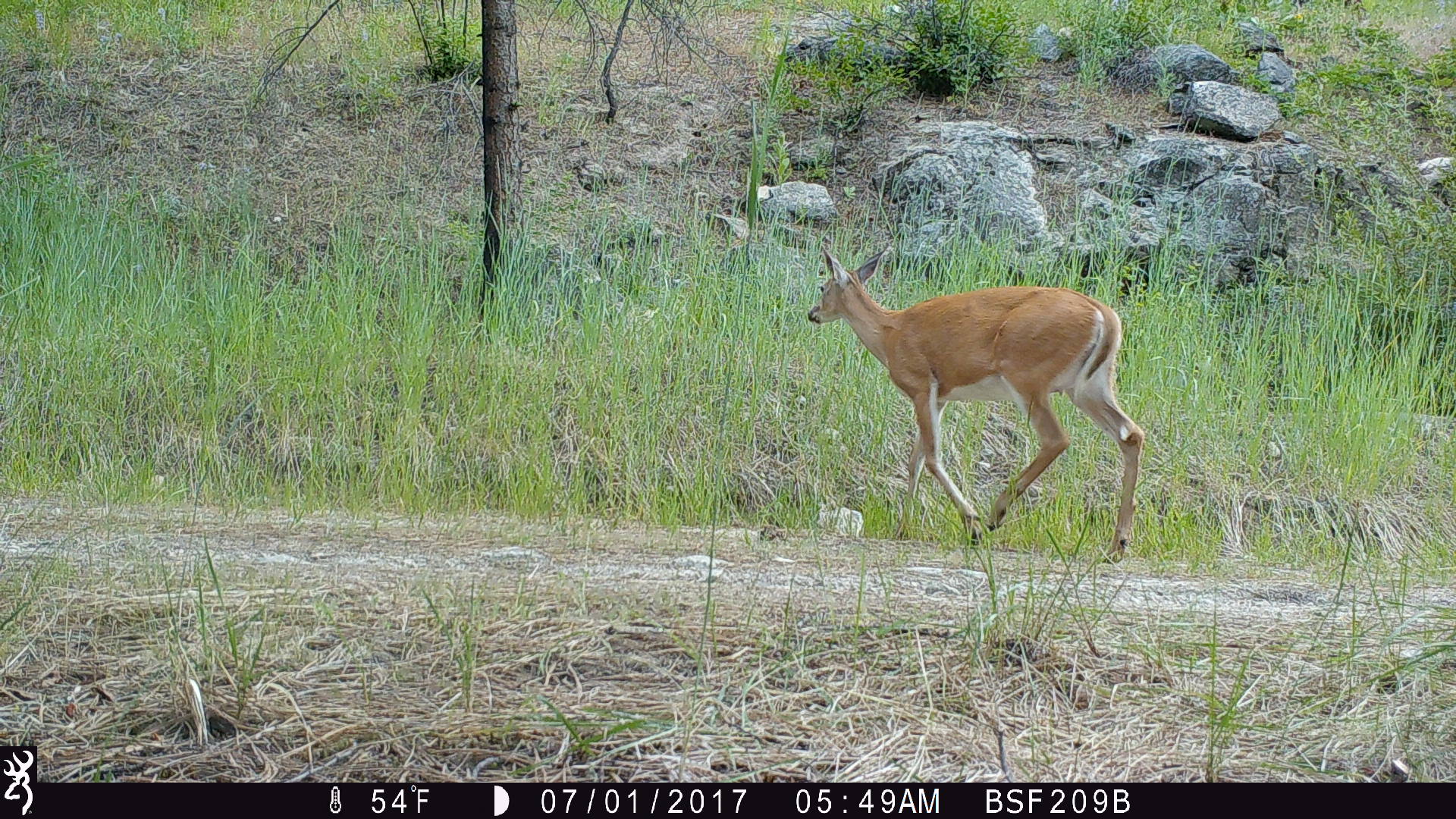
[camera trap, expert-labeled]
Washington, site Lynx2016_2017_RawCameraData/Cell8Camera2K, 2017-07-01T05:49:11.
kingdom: Animalia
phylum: Chordata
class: Mammalia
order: Artiodactyla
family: Cervidae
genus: Odocoileus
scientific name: Odocoileus virginianus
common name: white-tailed deer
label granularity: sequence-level